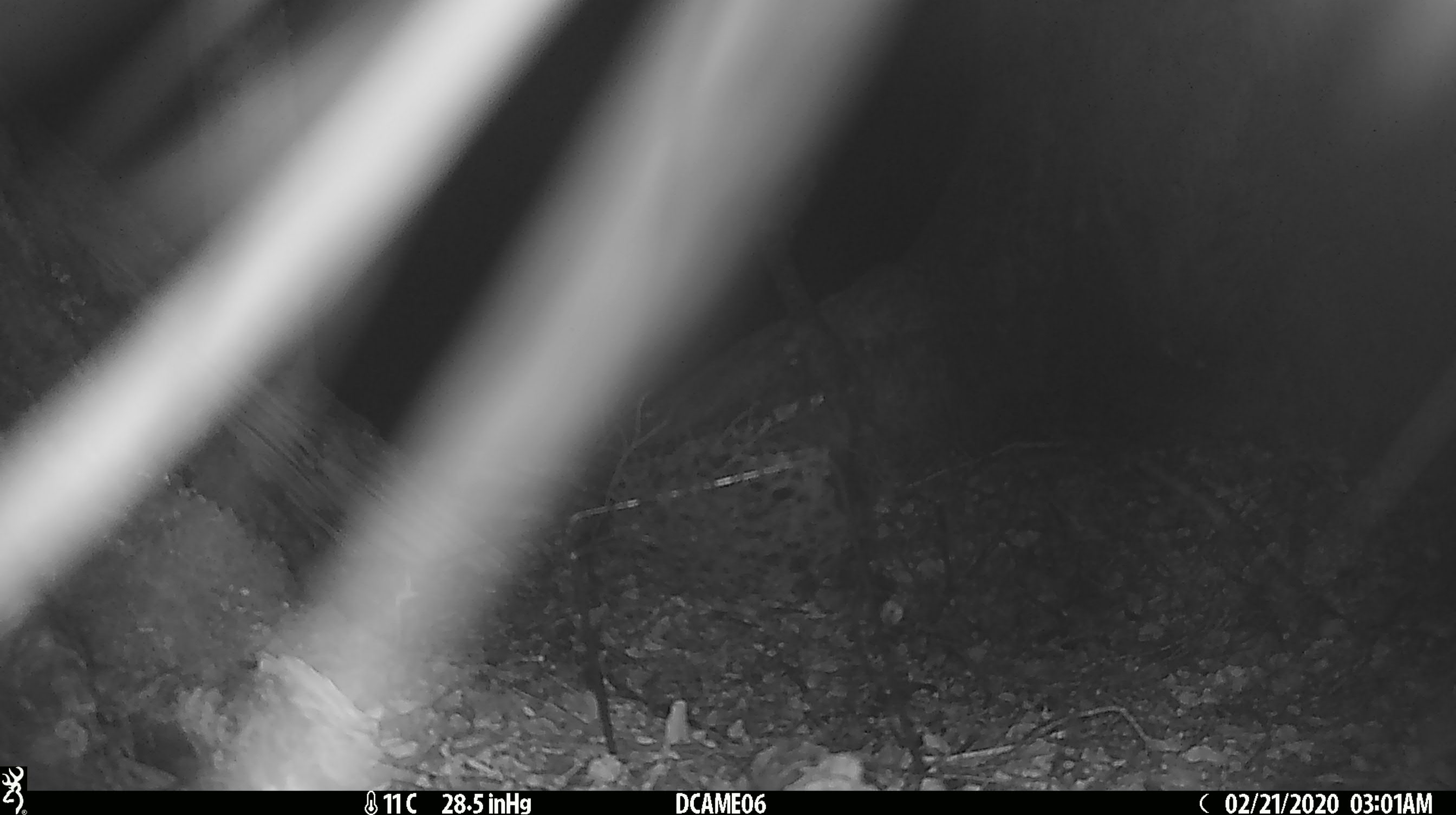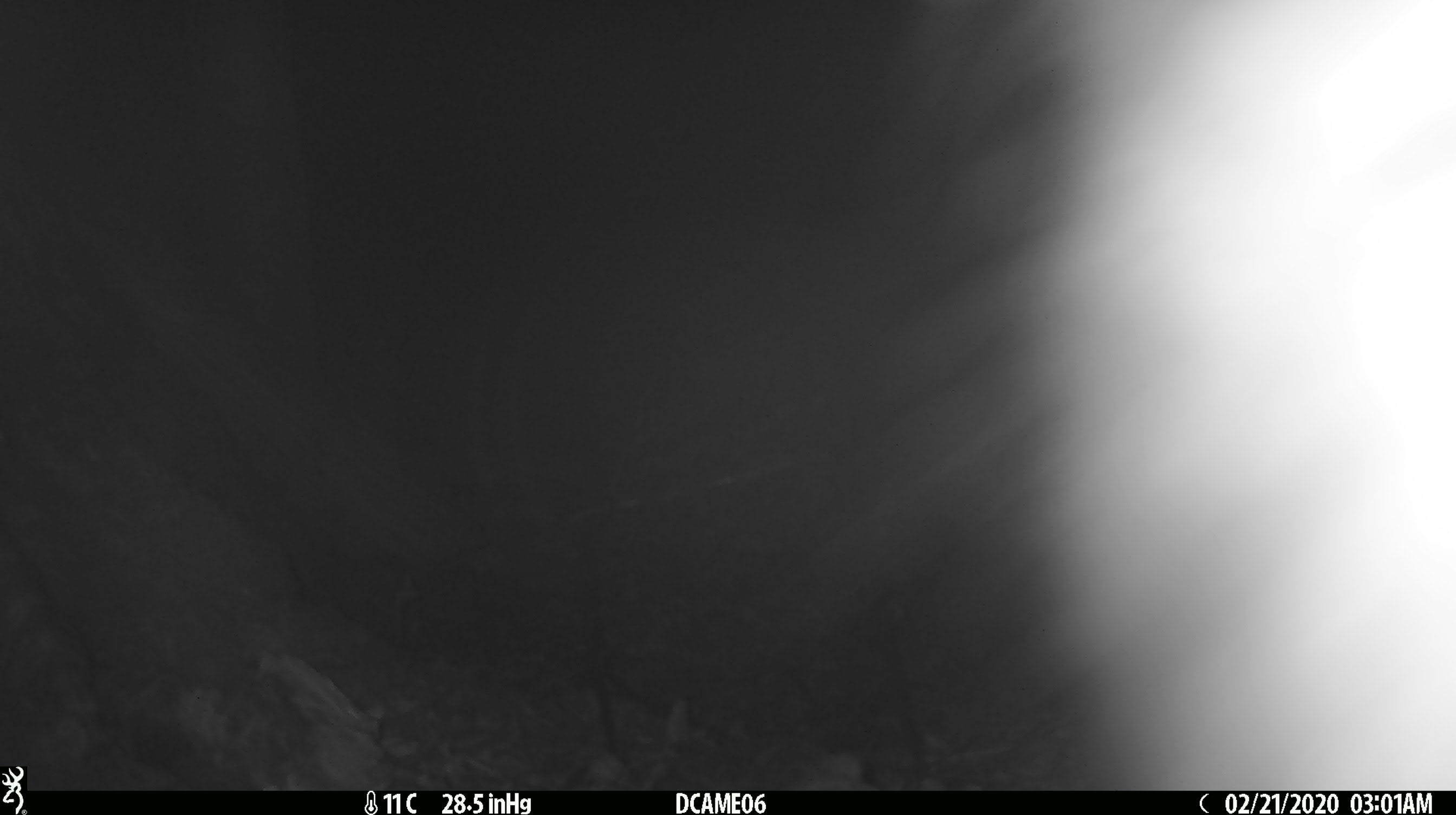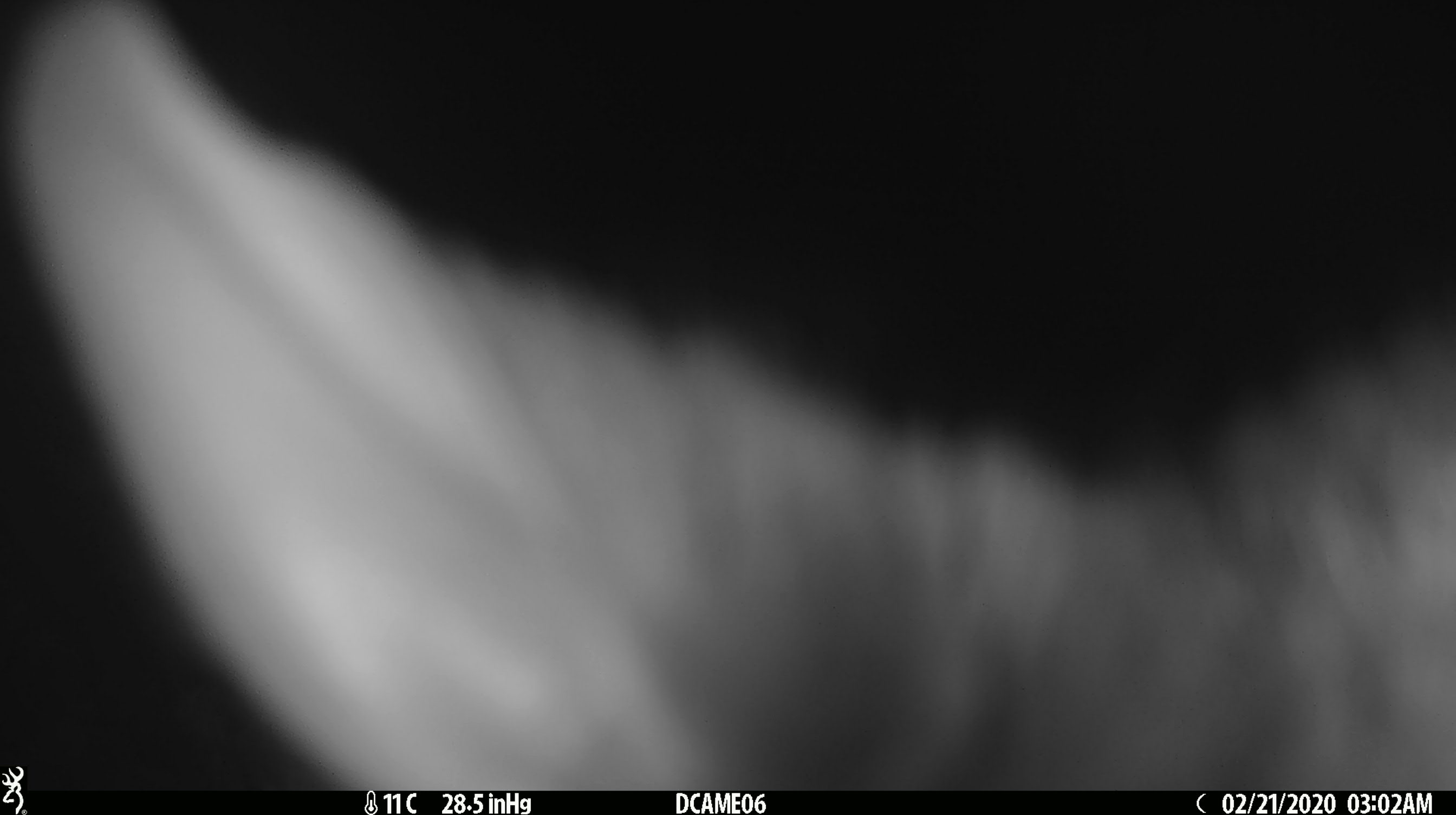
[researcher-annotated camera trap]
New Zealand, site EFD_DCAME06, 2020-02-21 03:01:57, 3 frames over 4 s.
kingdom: Animalia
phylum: Chordata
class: Mammalia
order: Diprotodontia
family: Phalangeridae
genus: Trichosurus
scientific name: Trichosurus vulpecula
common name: common brushtail possum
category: possum